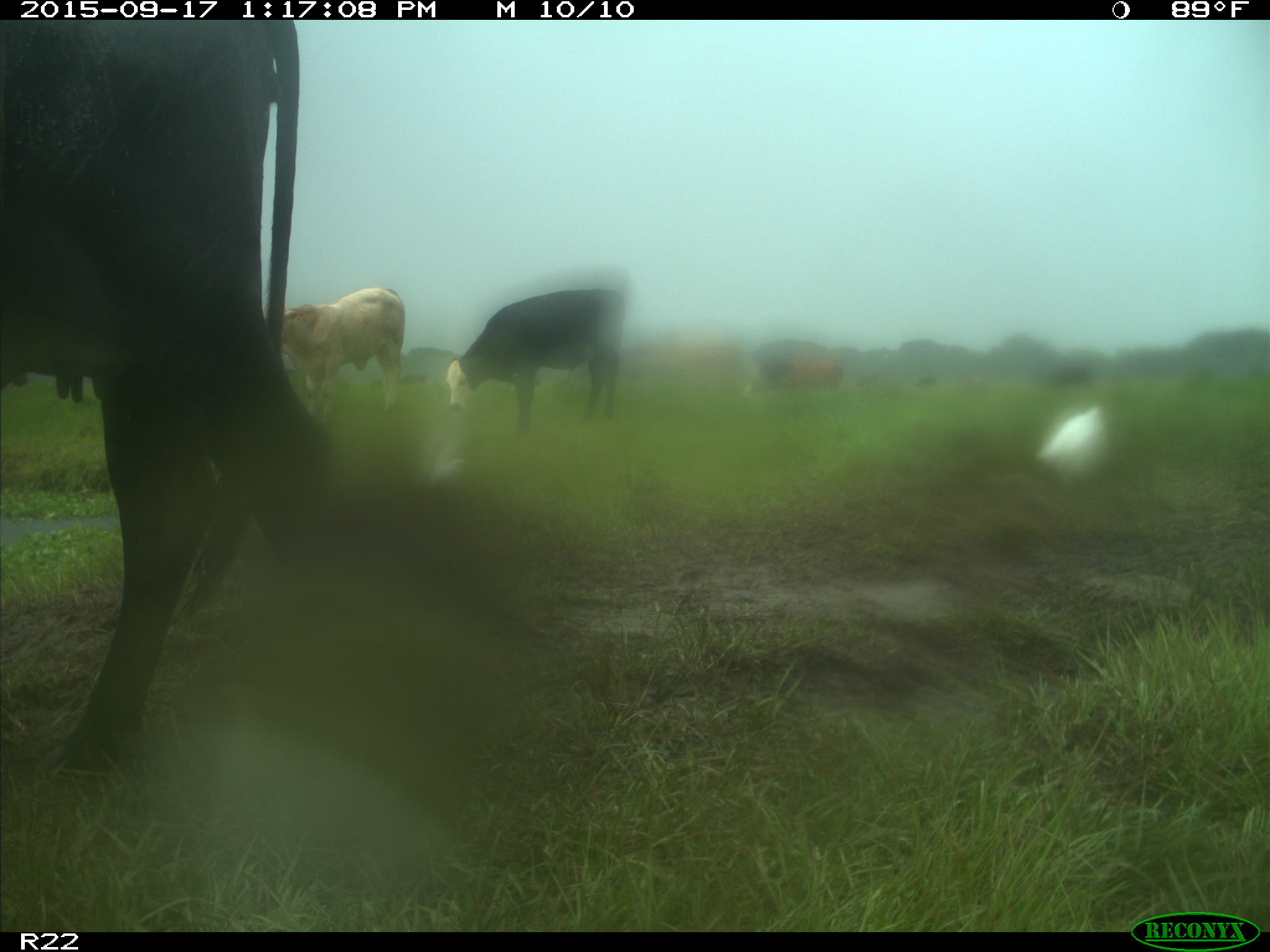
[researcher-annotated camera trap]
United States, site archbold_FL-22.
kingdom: Animalia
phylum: Chordata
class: Mammalia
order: Artiodactyla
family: Bovidae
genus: Bos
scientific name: Bos taurus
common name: domestic cow